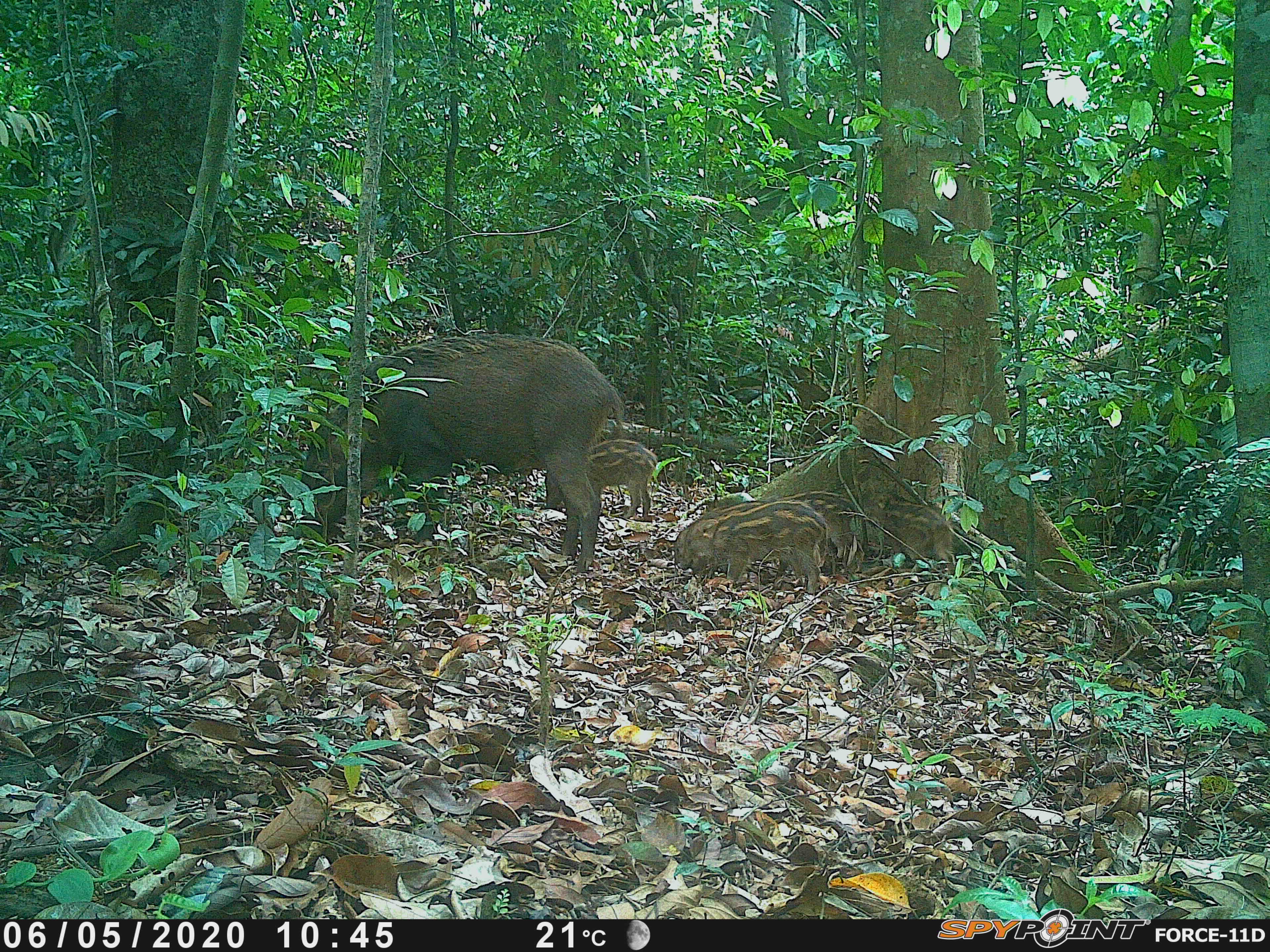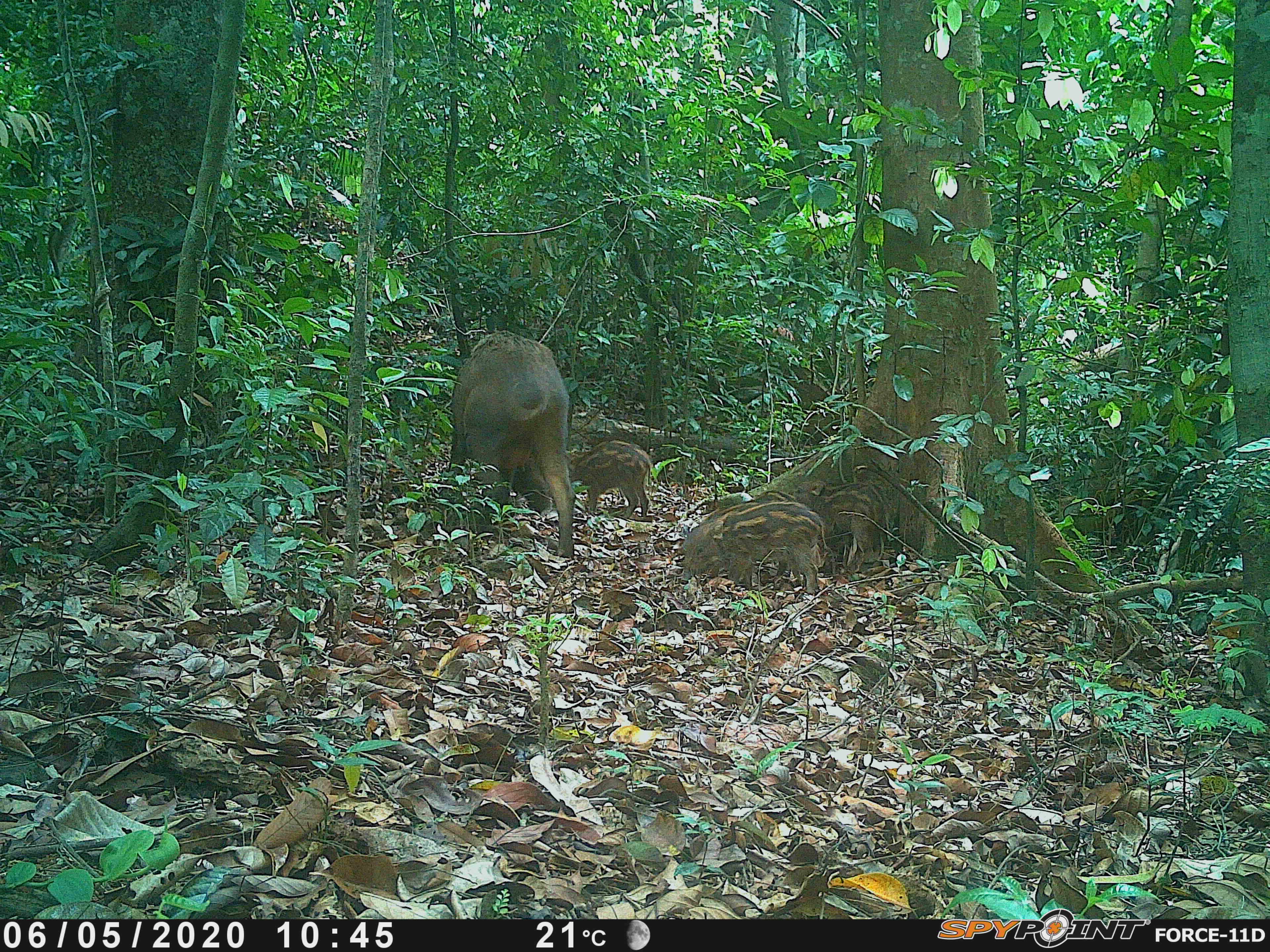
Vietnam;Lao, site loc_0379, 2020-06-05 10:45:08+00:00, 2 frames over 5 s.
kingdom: Animalia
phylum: Chordata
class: Mammalia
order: Artiodactyla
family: Suidae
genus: Sus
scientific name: Sus scrofa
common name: eurasian wild pig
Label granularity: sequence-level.